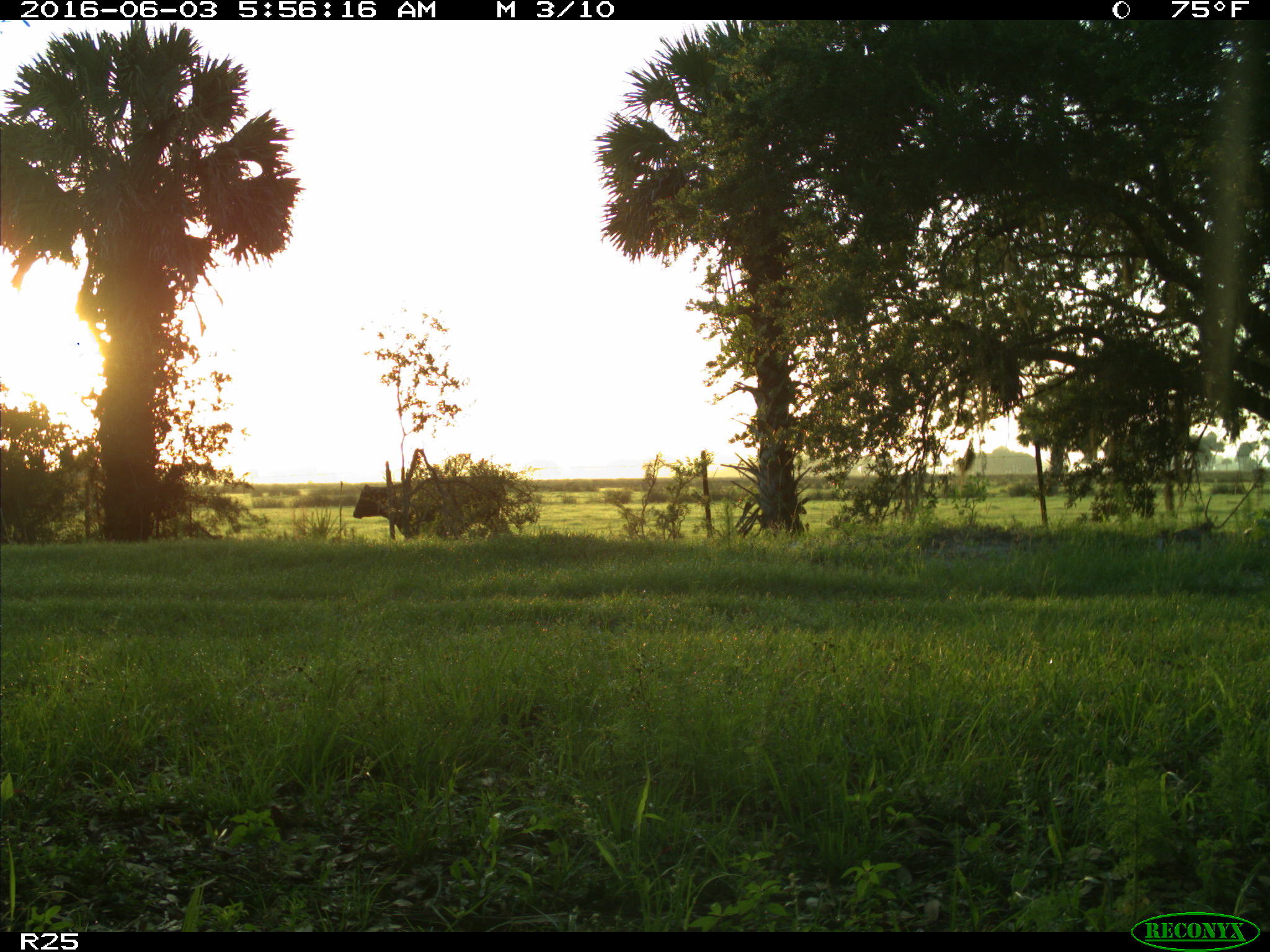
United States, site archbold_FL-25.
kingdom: Animalia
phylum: Chordata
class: Mammalia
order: Artiodactyla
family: Bovidae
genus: Bos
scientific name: Bos taurus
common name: domestic cow